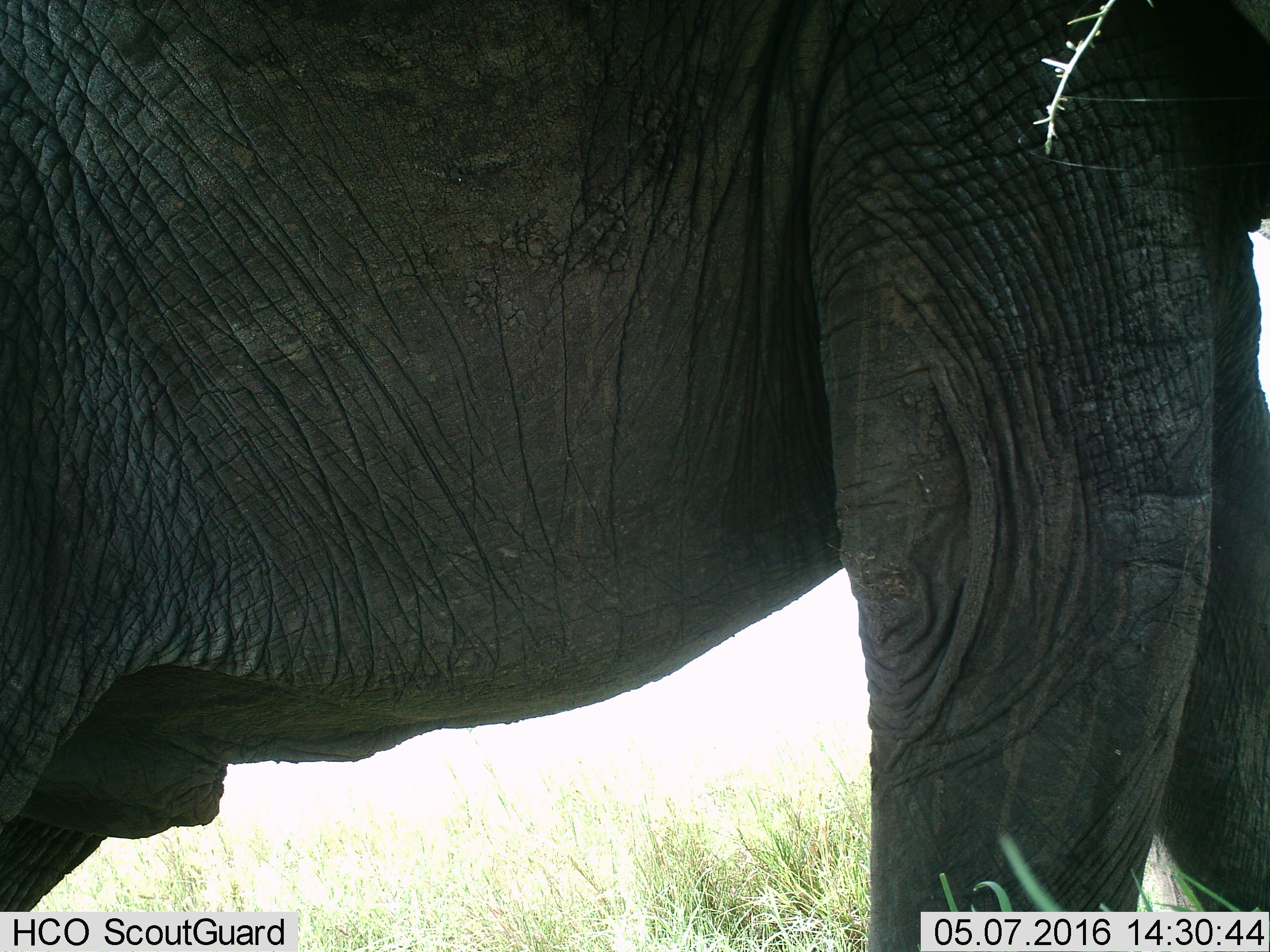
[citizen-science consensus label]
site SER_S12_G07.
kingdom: Animalia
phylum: Chordata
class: Mammalia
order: Proboscidea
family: Elephantidae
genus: Loxodonta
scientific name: Loxodonta africana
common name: african bush elephant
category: elephant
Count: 1.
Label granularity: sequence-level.